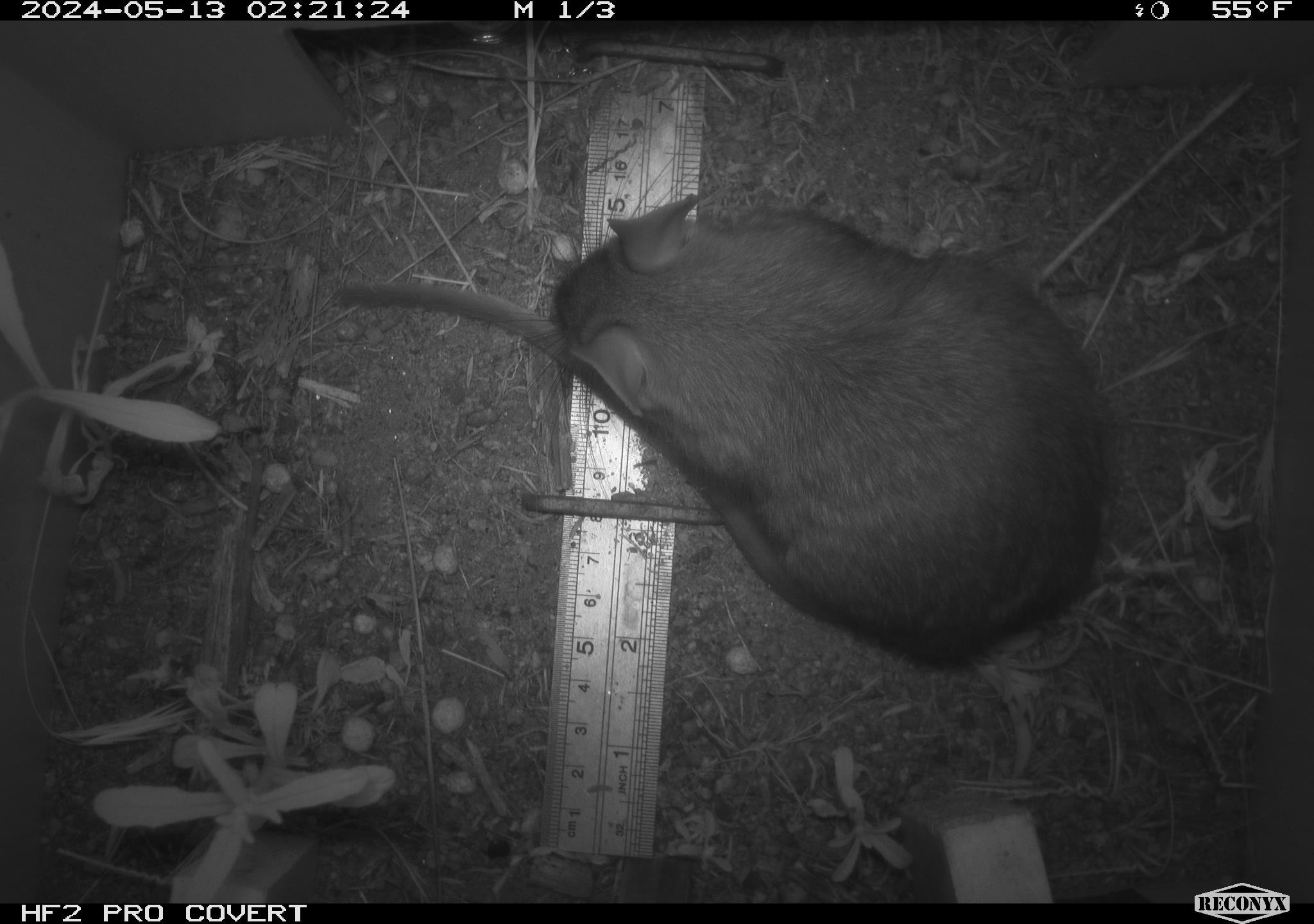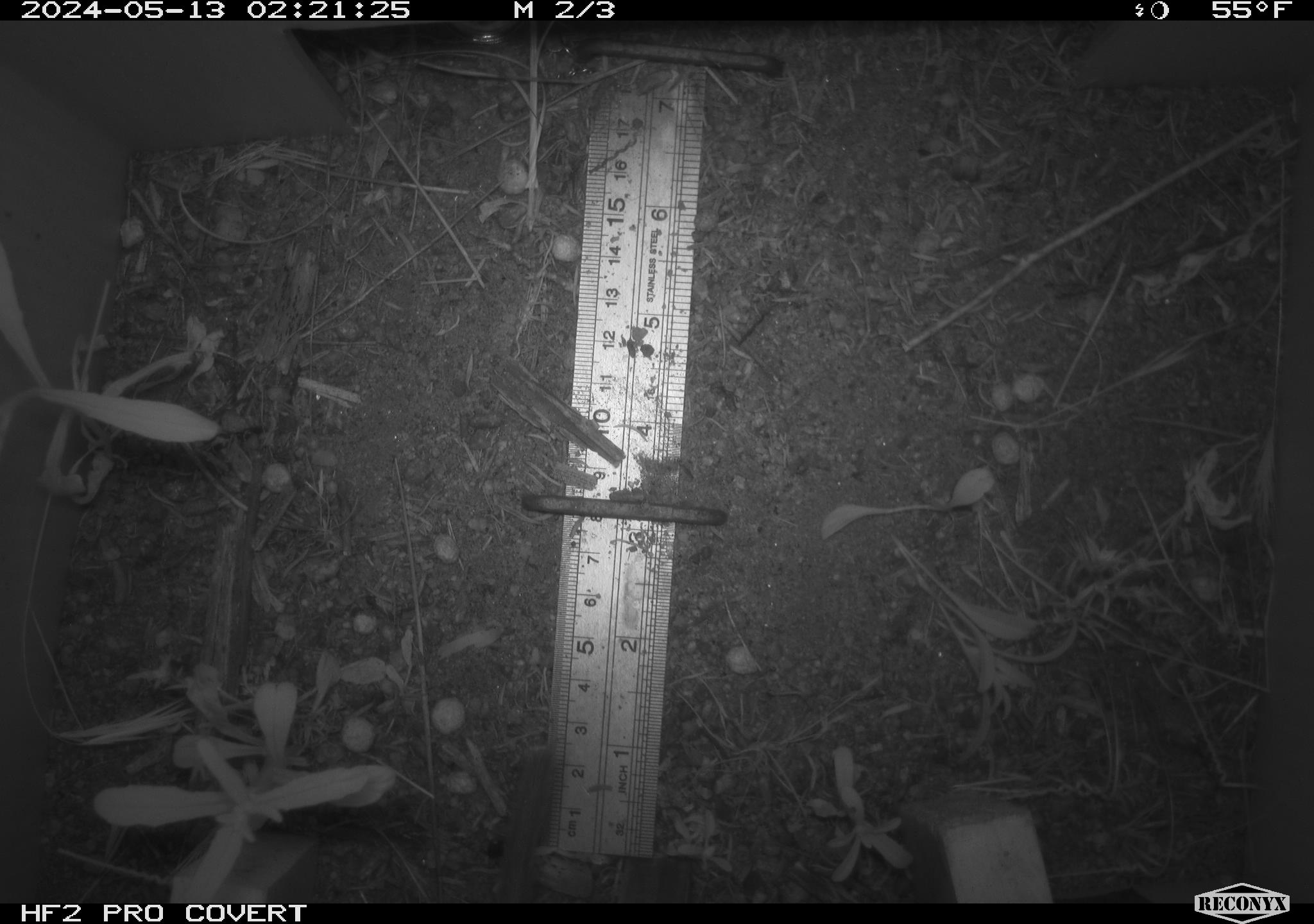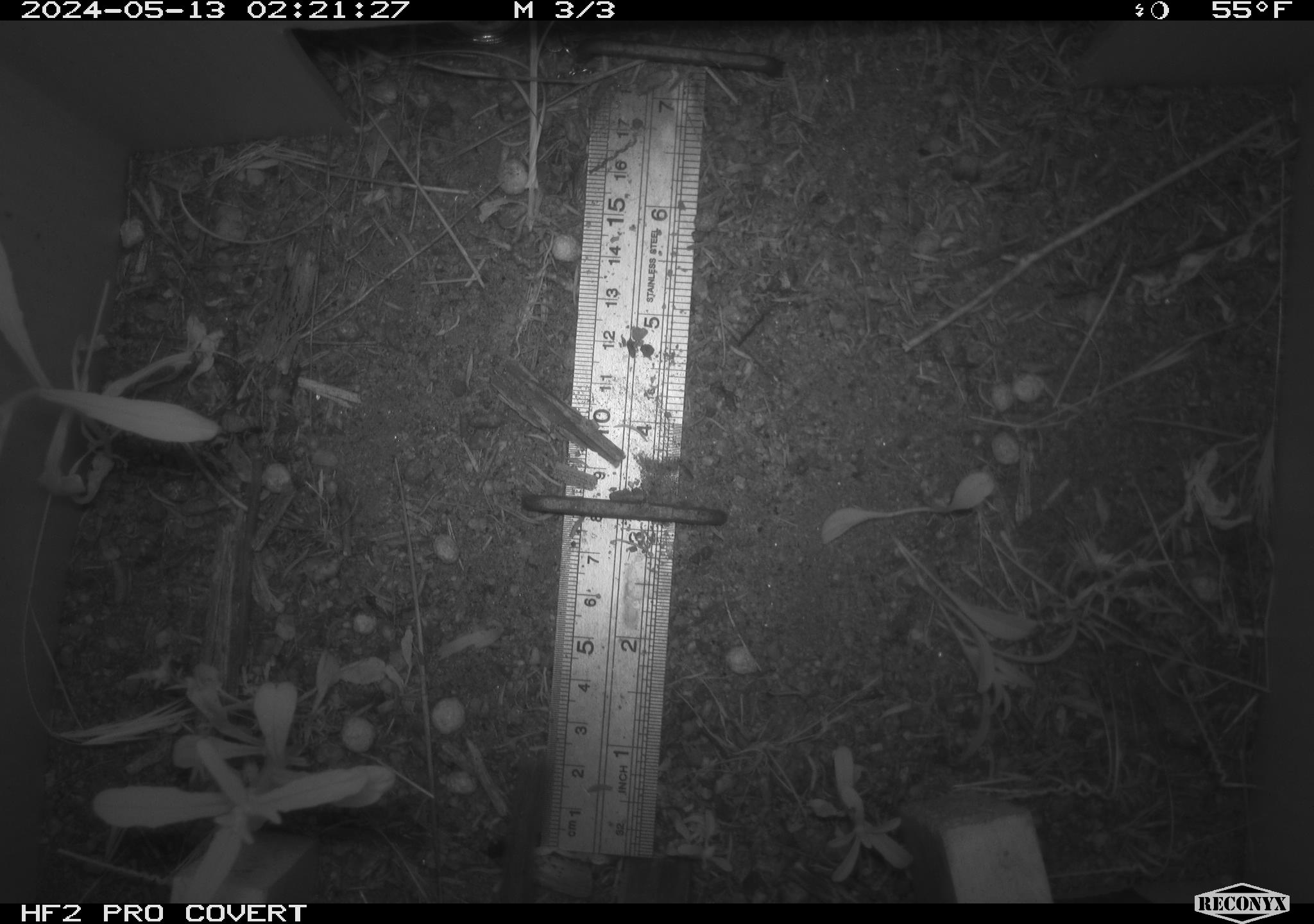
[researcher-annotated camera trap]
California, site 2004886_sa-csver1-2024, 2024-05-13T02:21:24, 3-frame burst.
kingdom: Animalia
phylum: Chordata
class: Mammalia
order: Rodentia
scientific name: Rodentia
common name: rodent